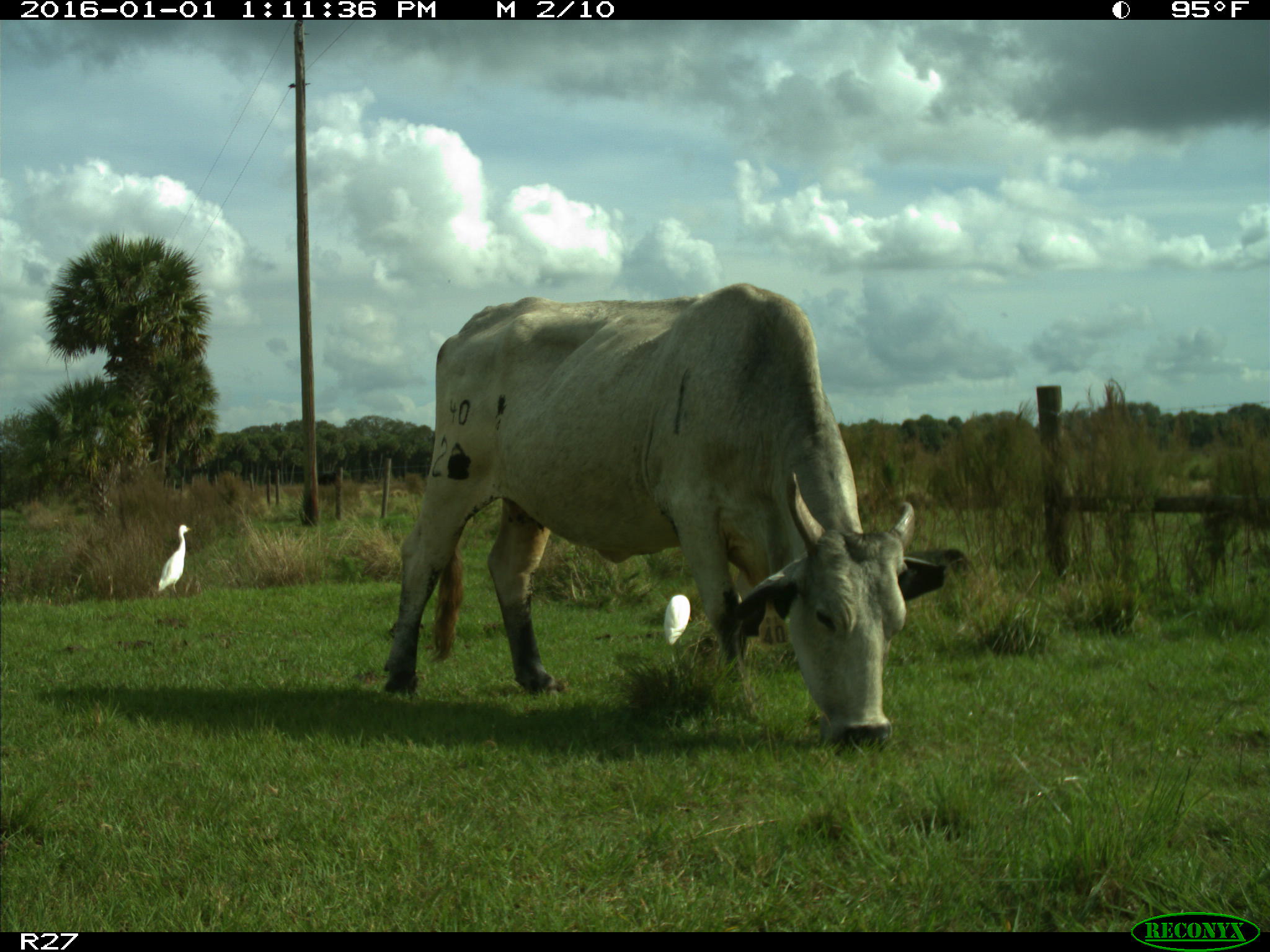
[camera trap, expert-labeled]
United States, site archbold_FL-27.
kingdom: Animalia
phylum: Chordata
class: Mammalia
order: Artiodactyla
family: Bovidae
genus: Bos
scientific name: Bos taurus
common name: domestic cow